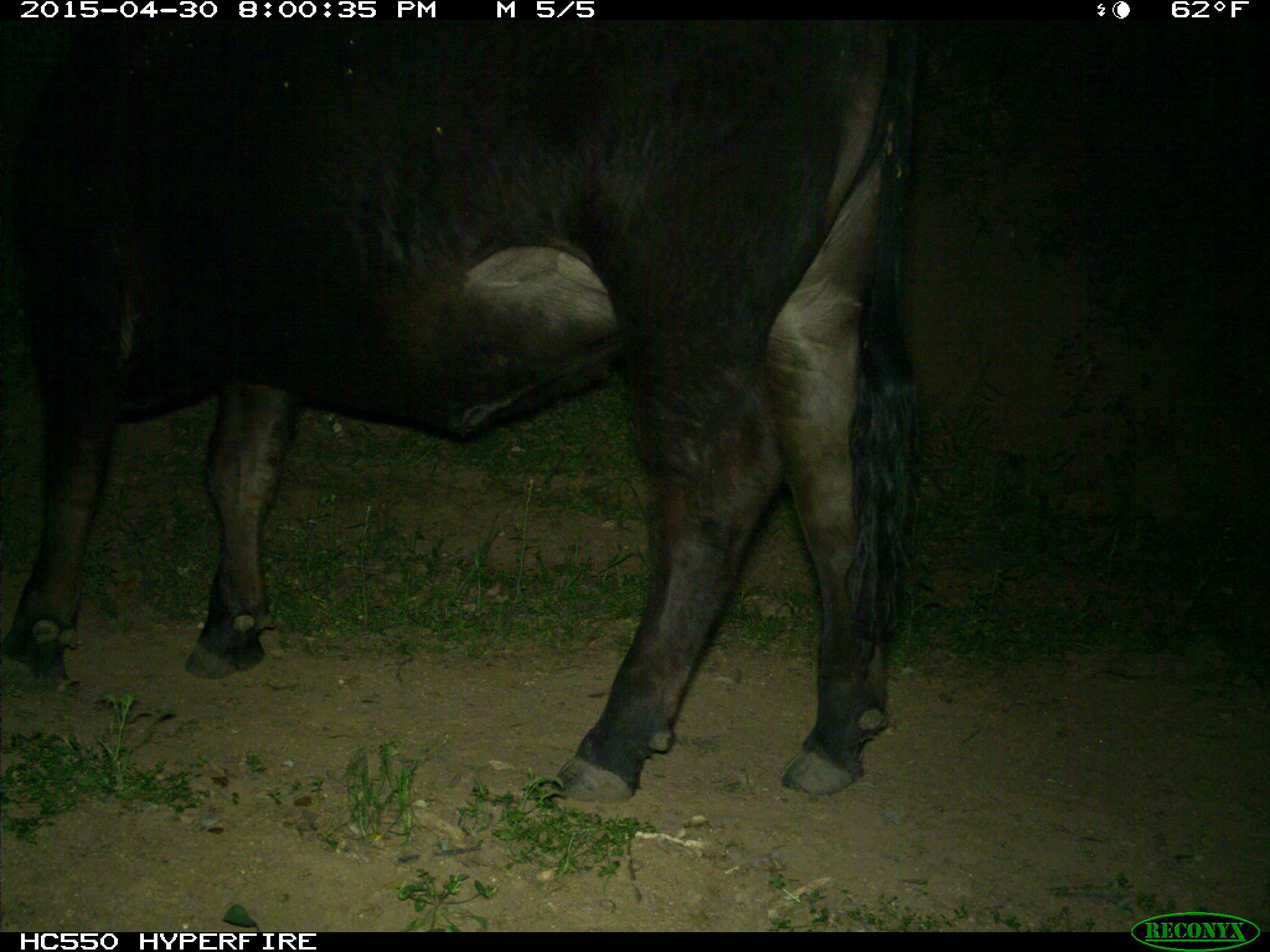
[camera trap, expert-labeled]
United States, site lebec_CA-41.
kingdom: Animalia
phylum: Chordata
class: Mammalia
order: Artiodactyla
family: Bovidae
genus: Bos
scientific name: Bos taurus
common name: domestic cow